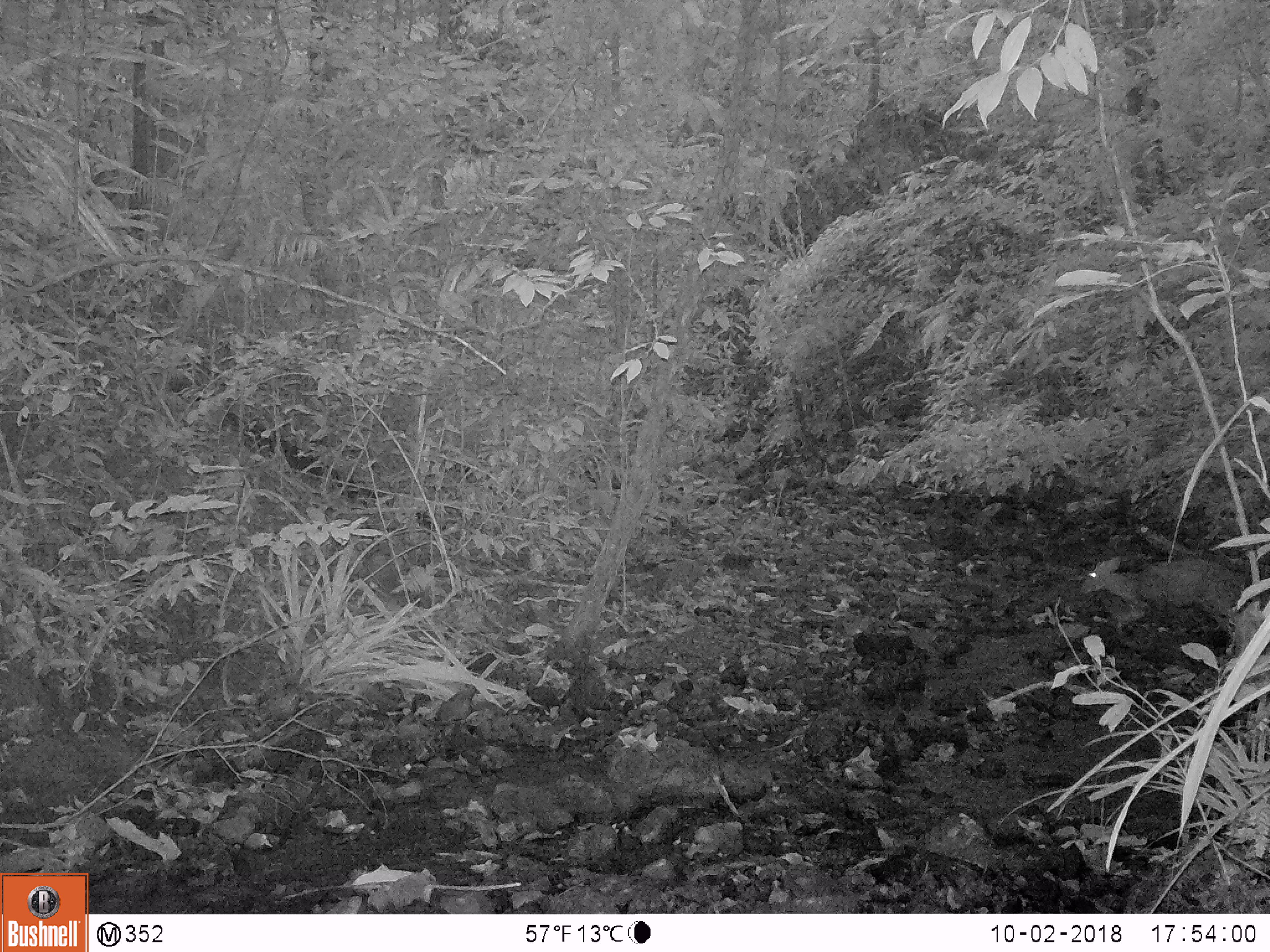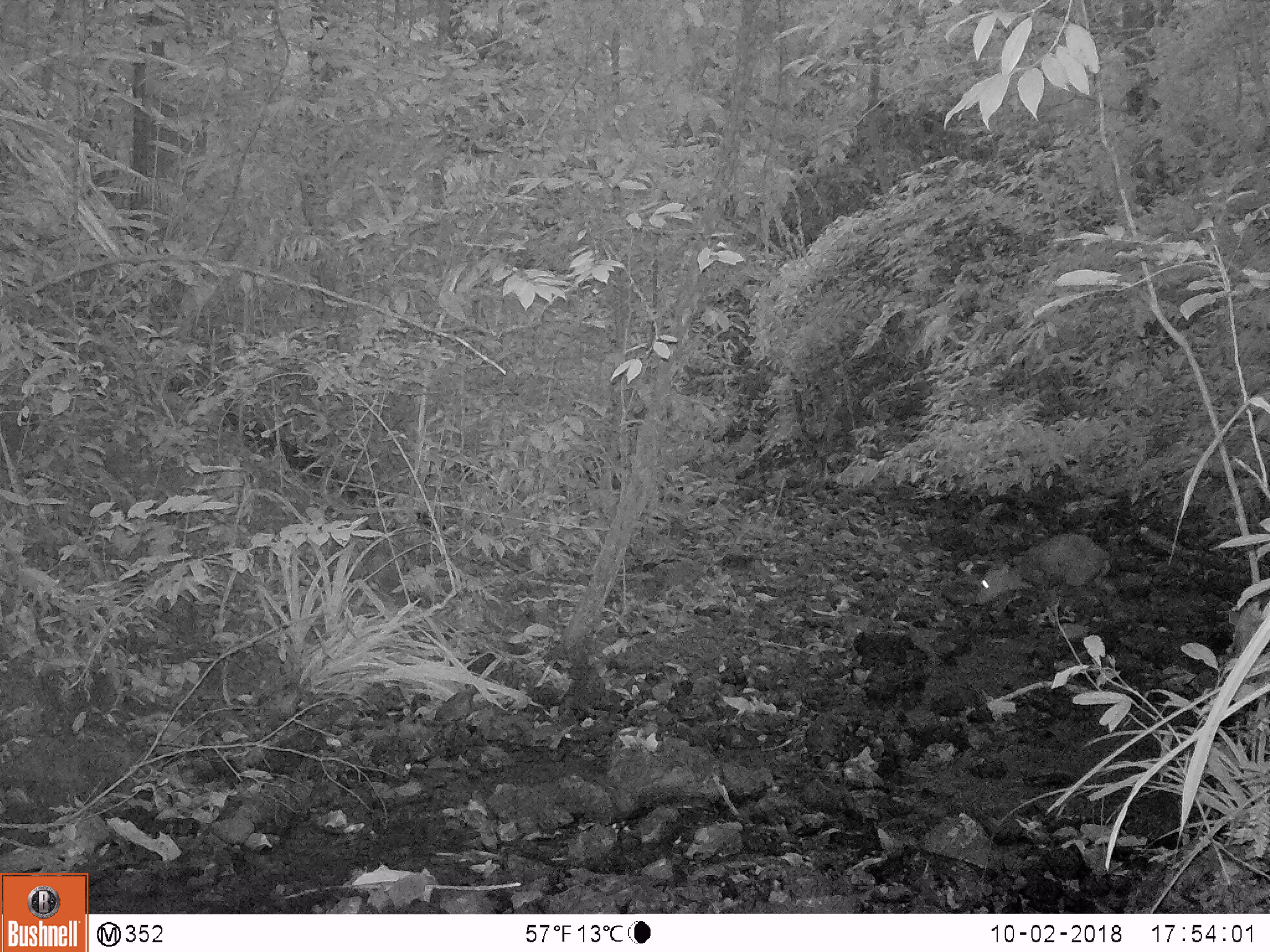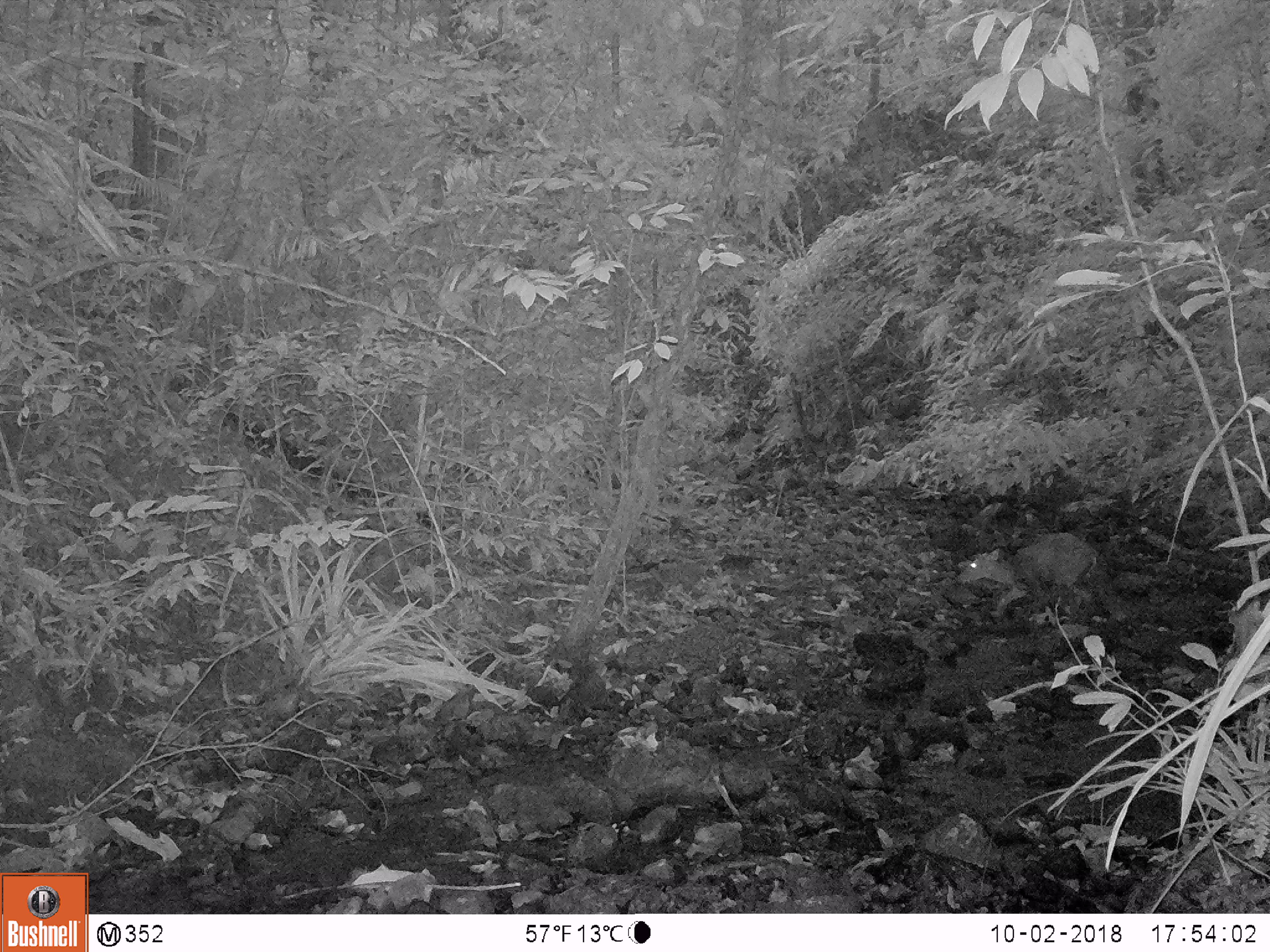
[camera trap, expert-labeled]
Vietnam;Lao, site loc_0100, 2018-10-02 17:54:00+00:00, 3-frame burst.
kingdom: Animalia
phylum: Chordata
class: Mammalia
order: Artiodactyla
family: Cervidae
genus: Muntiacus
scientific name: Muntiacus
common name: muntjacs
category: unidentified muntjac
Unidentified muntjac (muntjacs) (Muntiacus). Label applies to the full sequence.